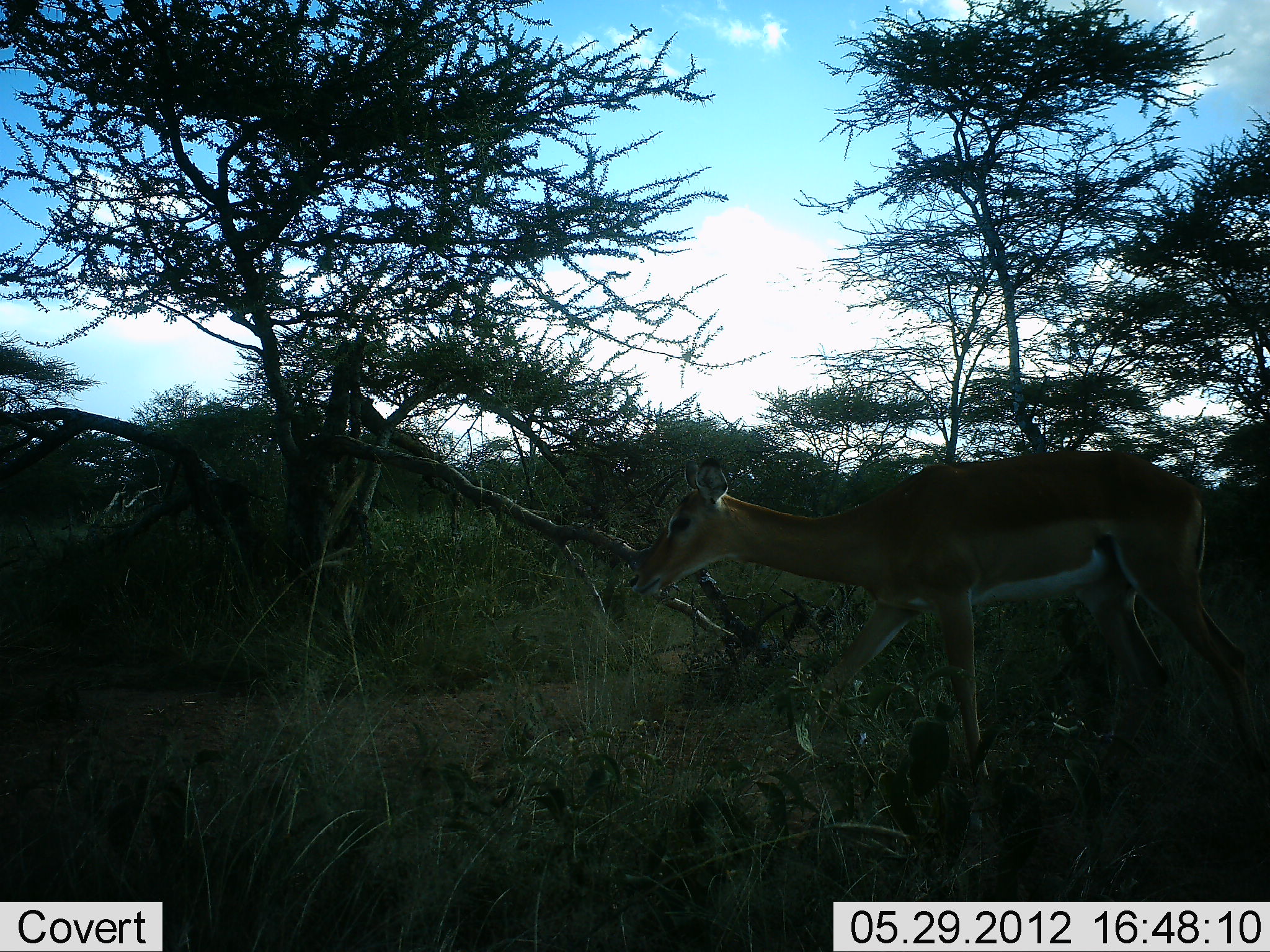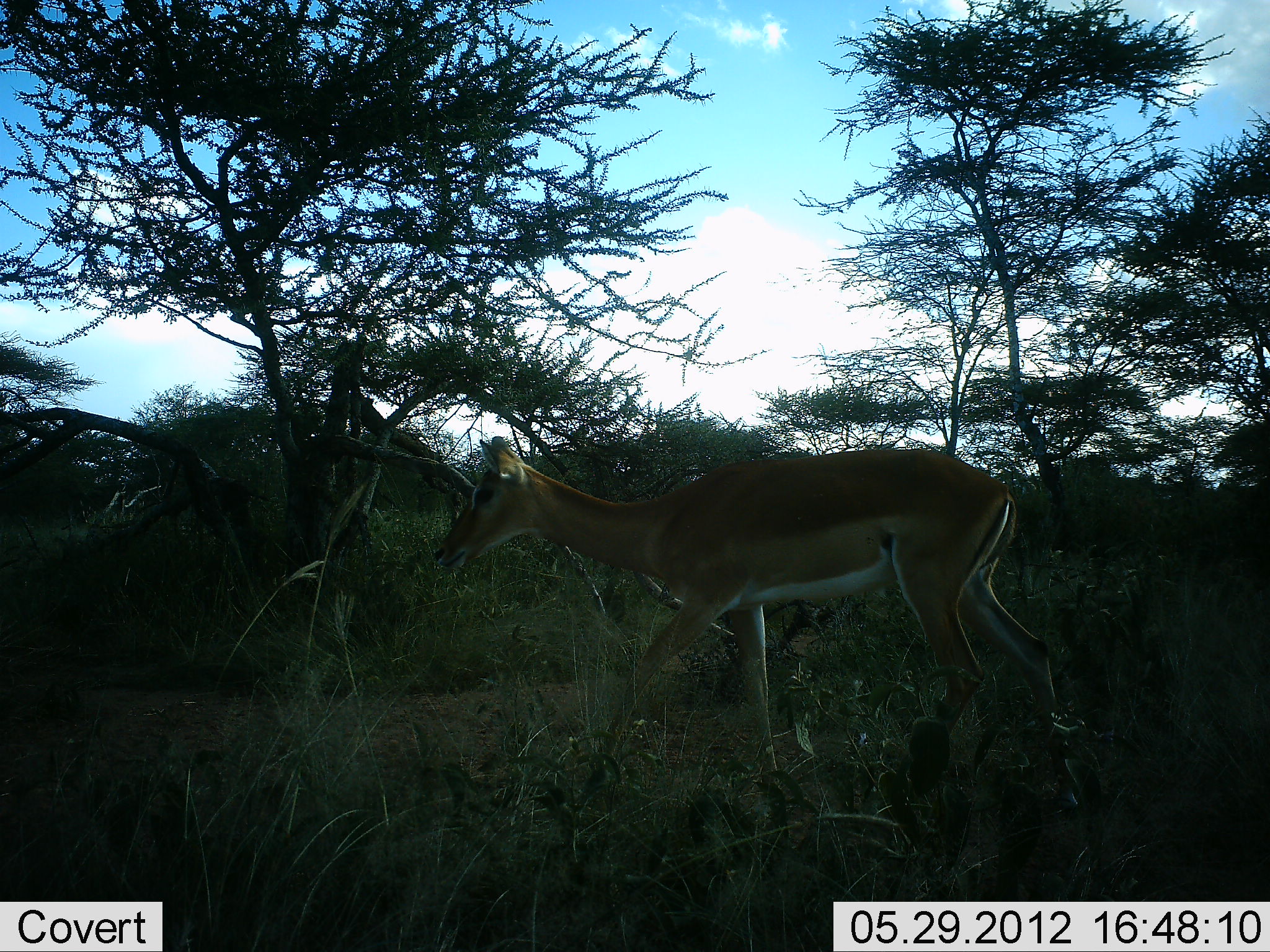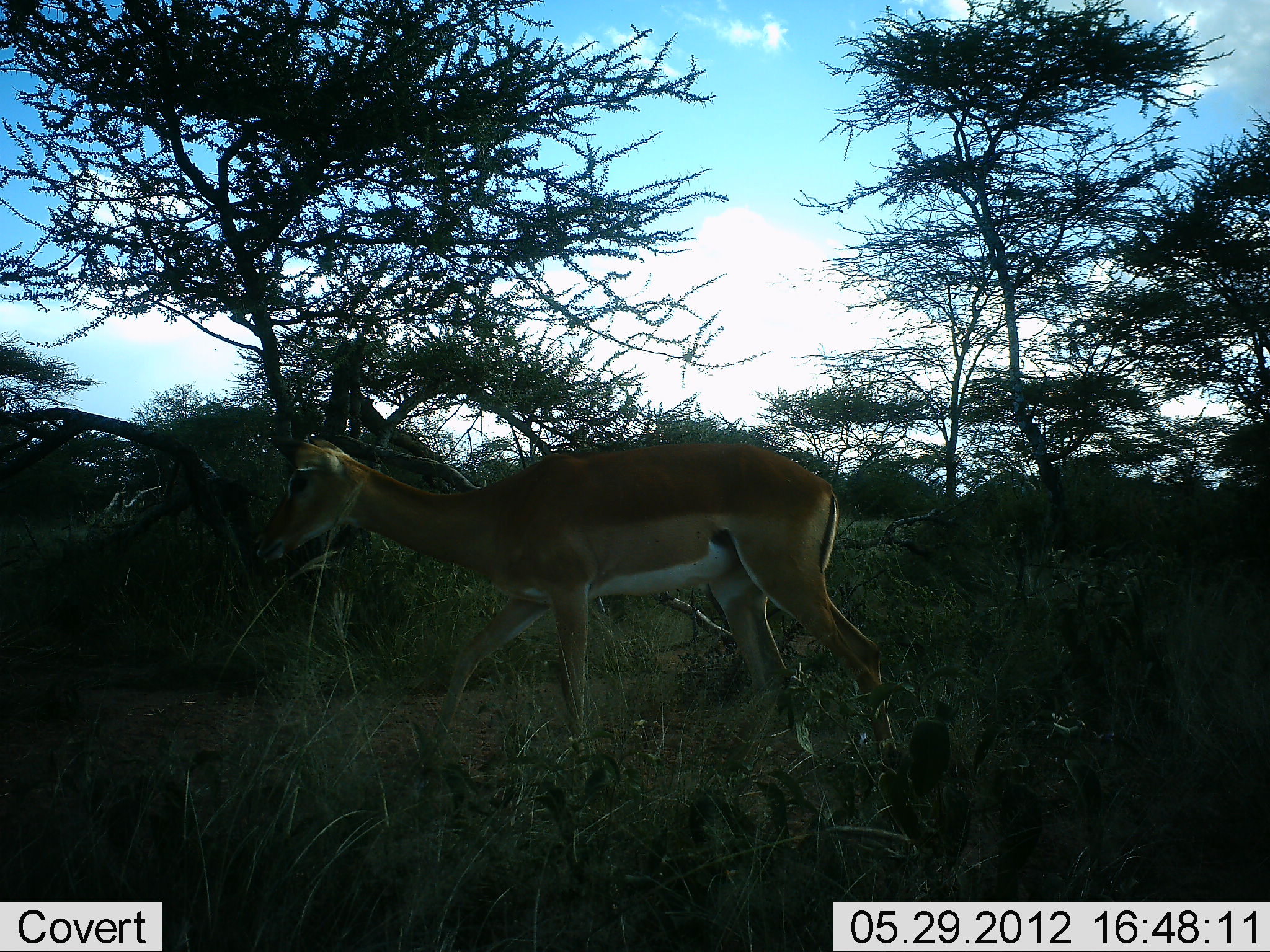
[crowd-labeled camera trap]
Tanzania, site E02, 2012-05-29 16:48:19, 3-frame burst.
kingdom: Animalia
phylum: Chordata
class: Mammalia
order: Artiodactyla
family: Bovidae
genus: Aepyceros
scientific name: Aepyceros melampus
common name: impala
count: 1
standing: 20%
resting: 0%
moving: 80%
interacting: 0%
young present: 0%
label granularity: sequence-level